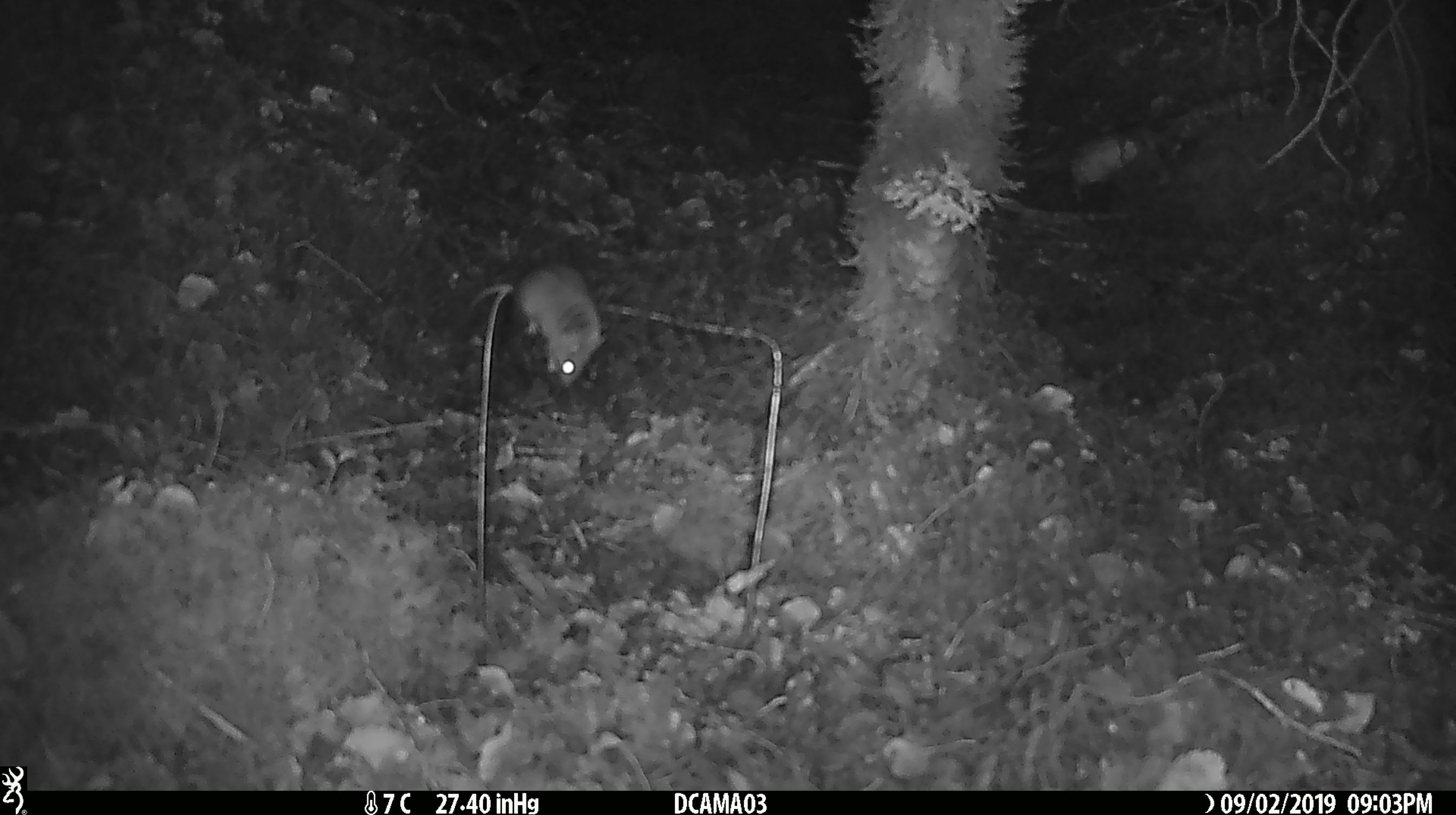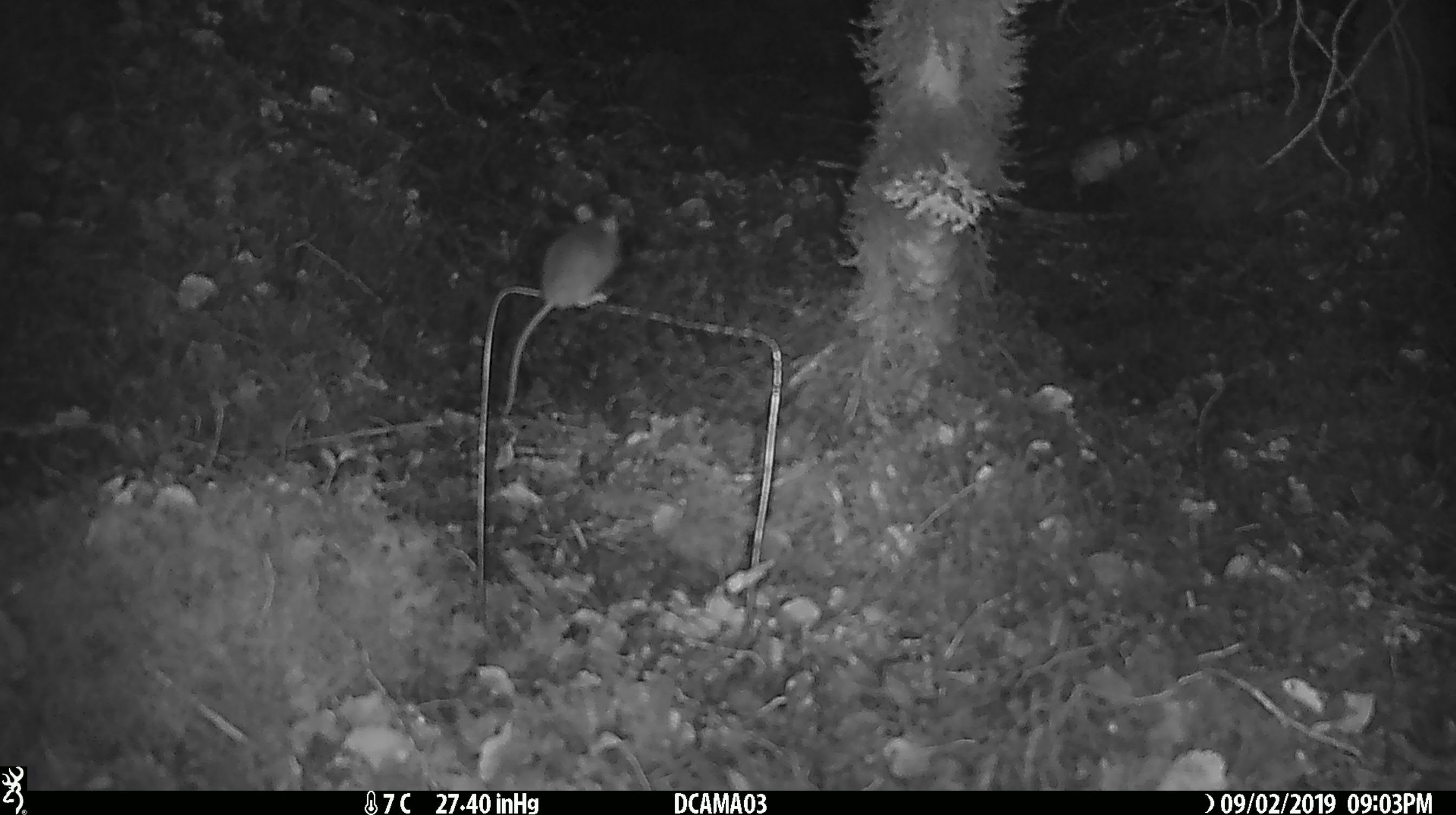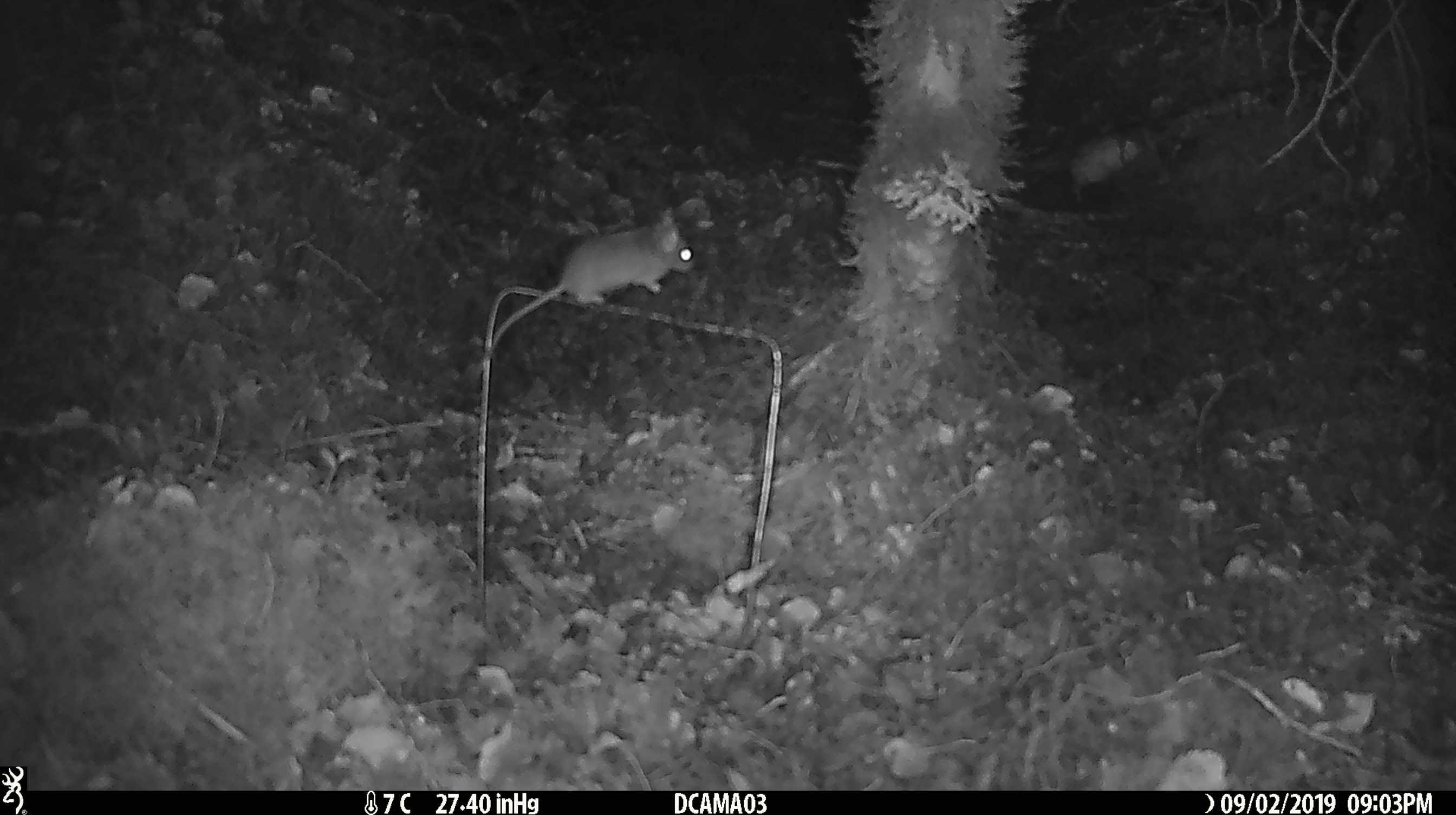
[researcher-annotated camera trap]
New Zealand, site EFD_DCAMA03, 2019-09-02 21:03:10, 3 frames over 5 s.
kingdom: Animalia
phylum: Chordata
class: Mammalia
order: Rodentia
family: Muridae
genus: Mus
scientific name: Mus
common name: mouse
Mouse (Mus).